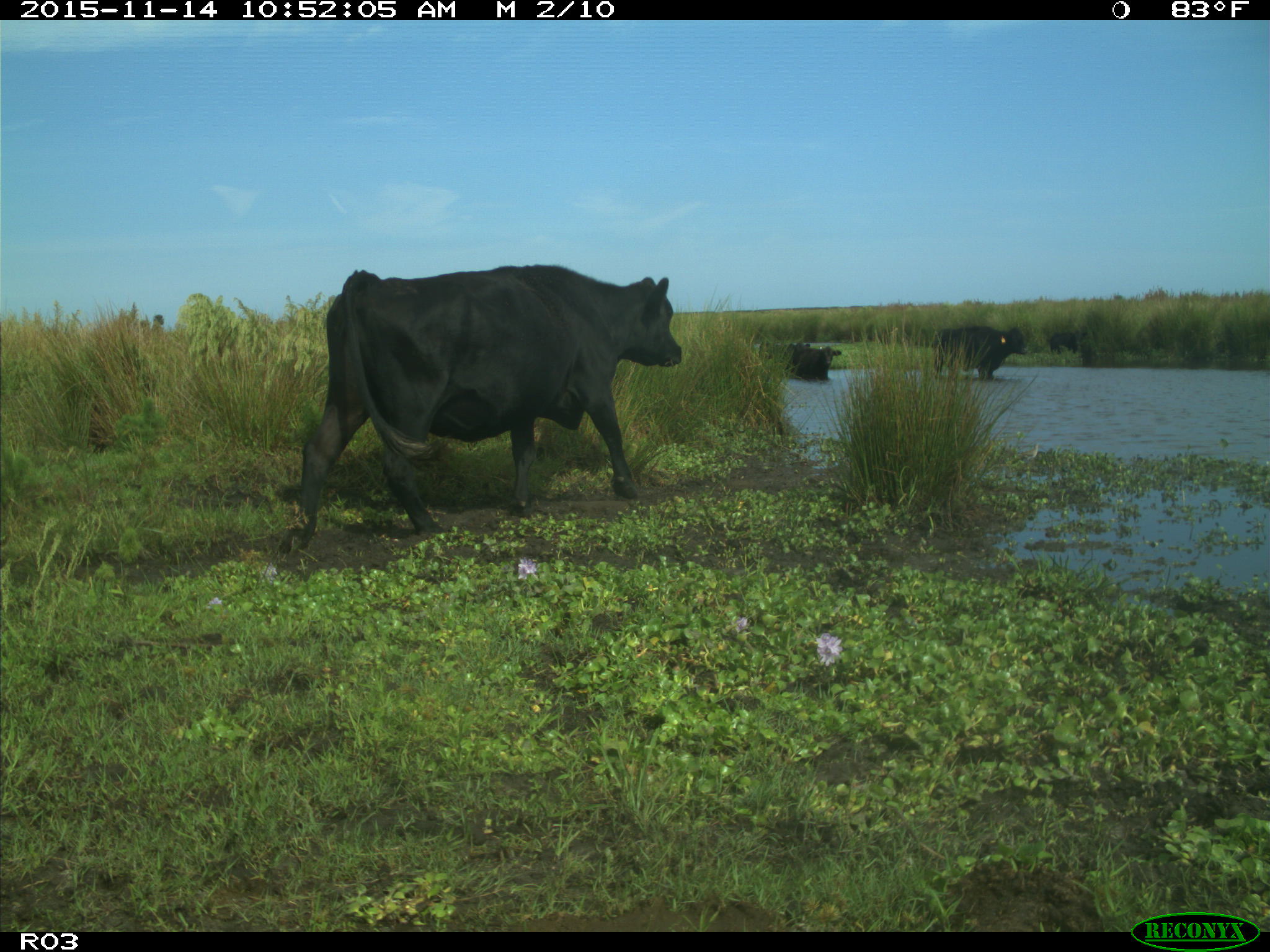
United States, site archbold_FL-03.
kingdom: Animalia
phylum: Chordata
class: Mammalia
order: Artiodactyla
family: Bovidae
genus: Bos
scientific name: Bos taurus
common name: domestic cow